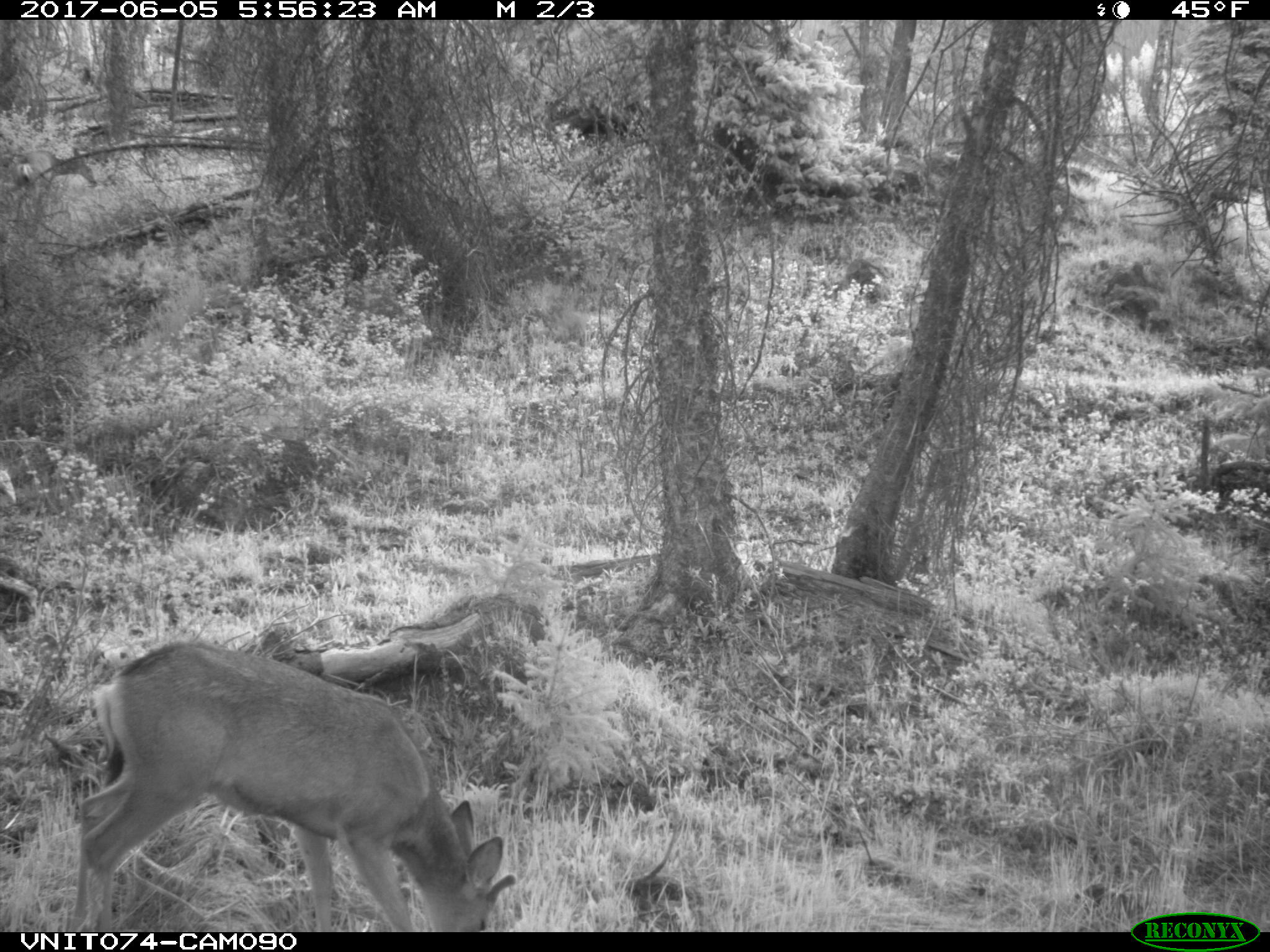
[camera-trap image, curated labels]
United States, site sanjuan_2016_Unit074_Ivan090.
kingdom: Animalia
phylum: Chordata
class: Mammalia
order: Artiodactyla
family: Cervidae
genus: Odocoileus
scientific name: Odocoileus hemionus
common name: mule deer